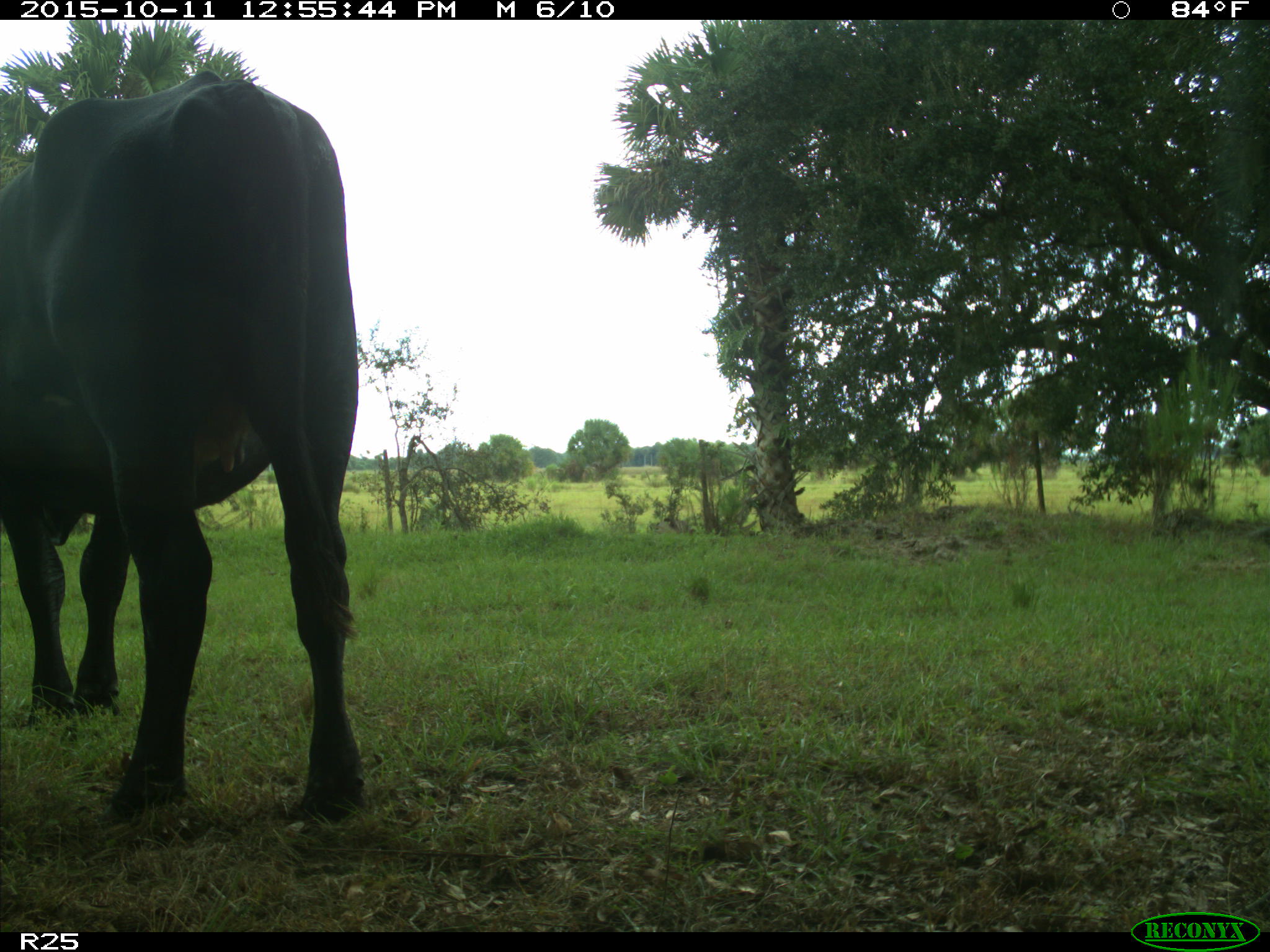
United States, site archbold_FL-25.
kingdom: Animalia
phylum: Chordata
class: Mammalia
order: Artiodactyla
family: Bovidae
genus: Bos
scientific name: Bos taurus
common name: domestic cow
Bos taurus (domestic cow).